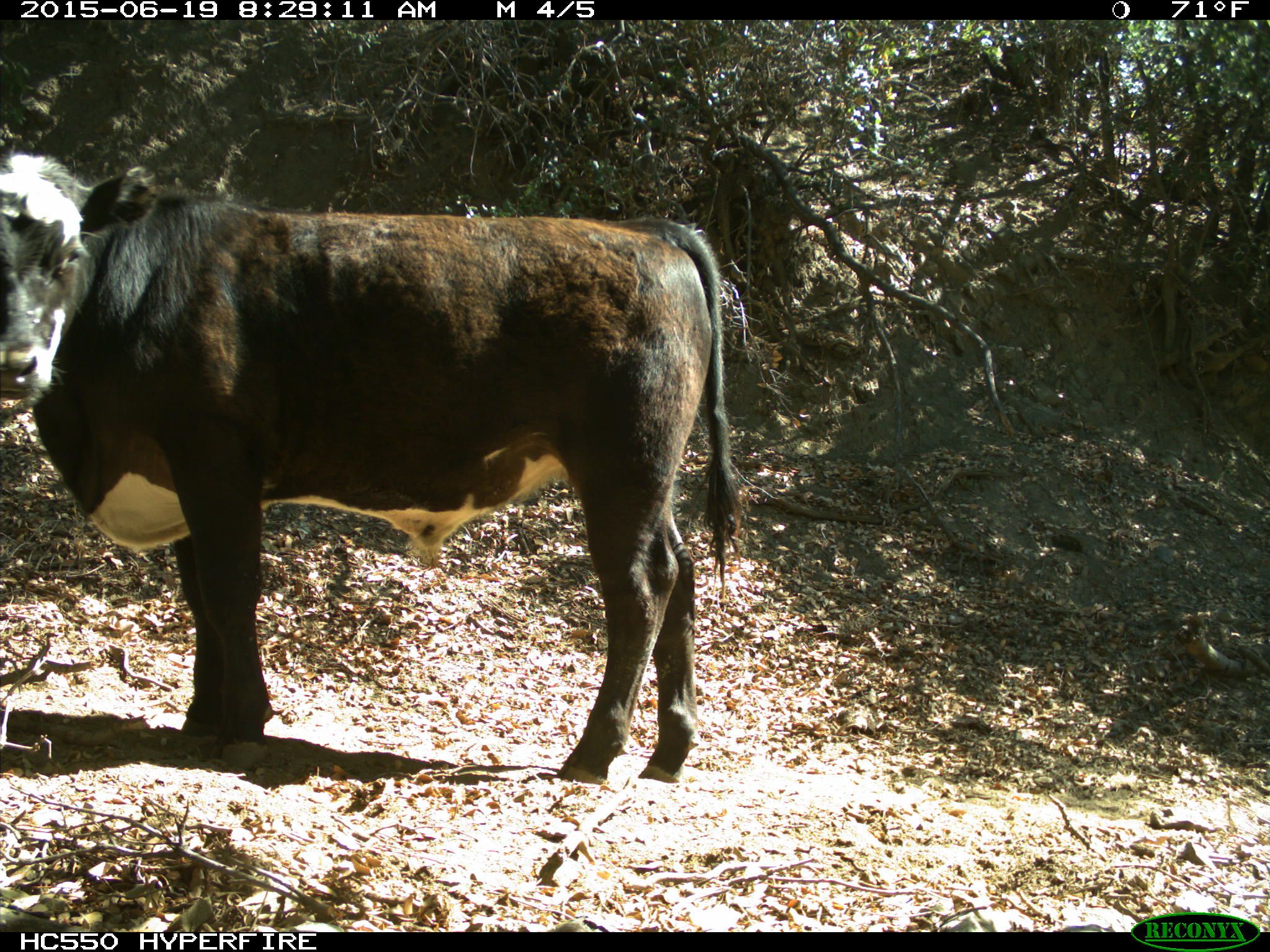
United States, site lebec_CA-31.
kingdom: Animalia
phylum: Chordata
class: Mammalia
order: Artiodactyla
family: Bovidae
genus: Bos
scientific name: Bos taurus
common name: domestic cow